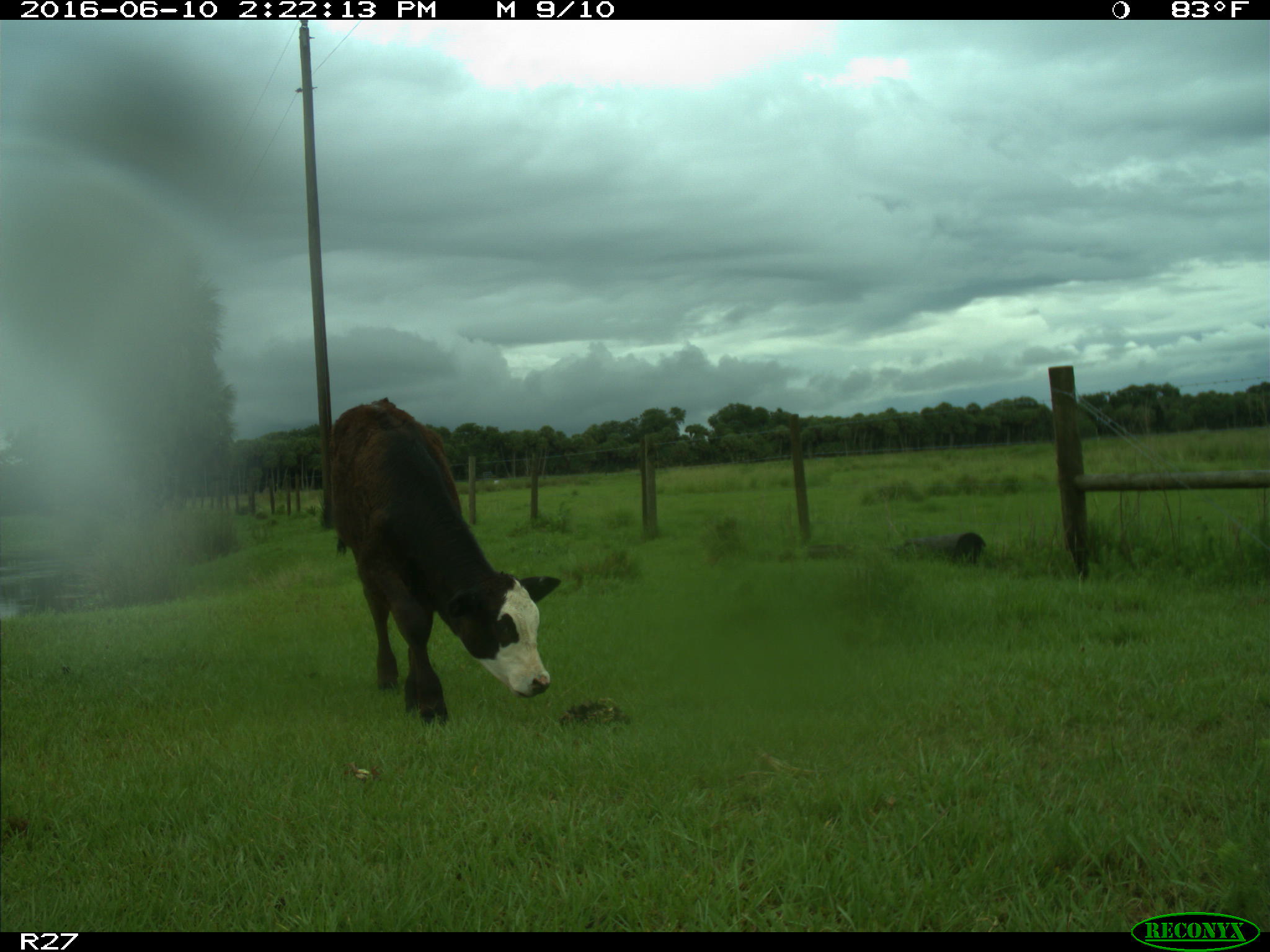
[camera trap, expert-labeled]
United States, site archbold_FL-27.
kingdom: Animalia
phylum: Chordata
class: Mammalia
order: Artiodactyla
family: Bovidae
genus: Bos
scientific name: Bos taurus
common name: domestic cow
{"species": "Bos taurus (domestic cow)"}